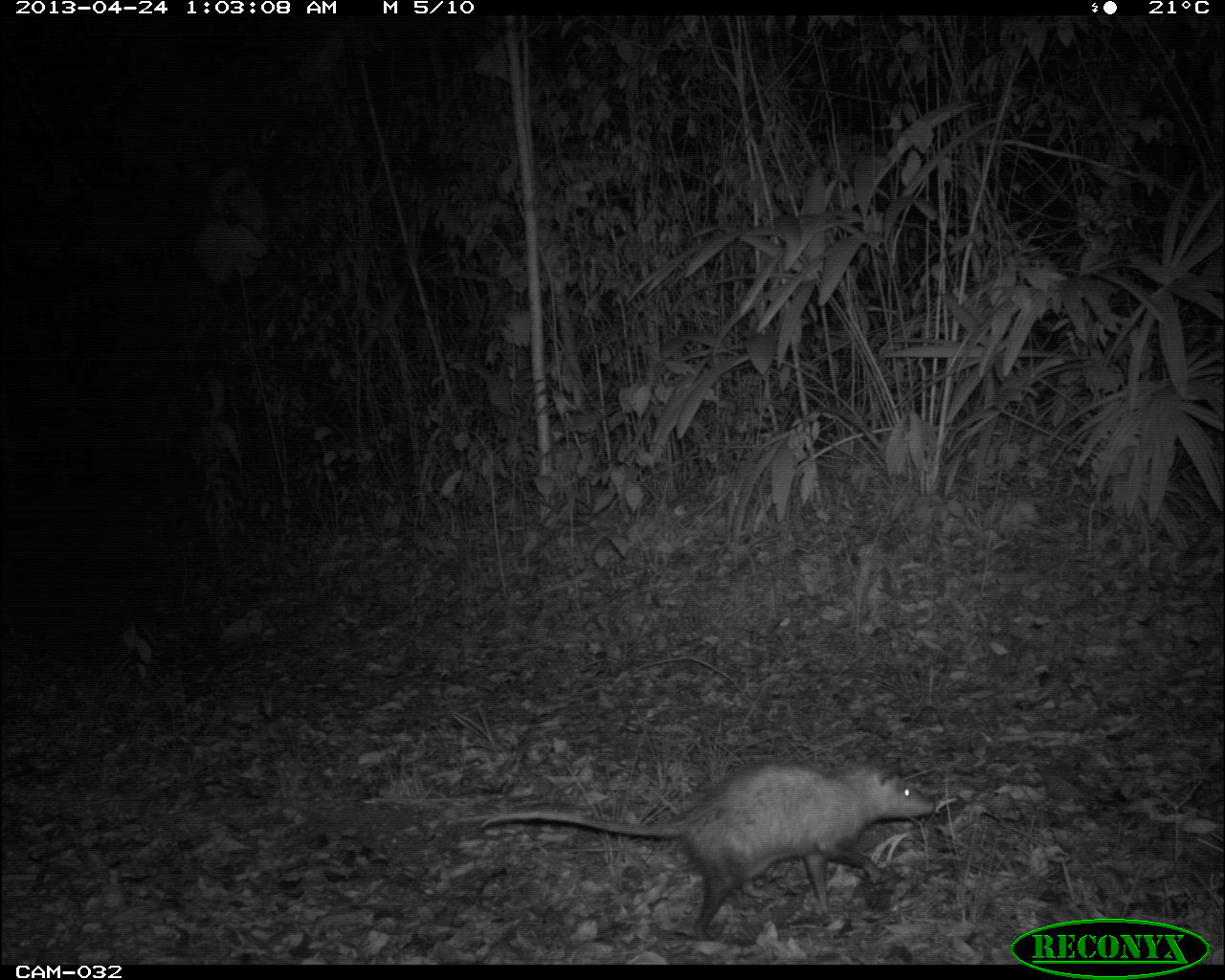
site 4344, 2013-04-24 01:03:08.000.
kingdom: Animalia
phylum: Chordata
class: Mammalia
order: Didelphimorphia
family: Didelphidae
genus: Didelphis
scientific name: Didelphis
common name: american opossums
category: didelphis sp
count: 1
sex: female